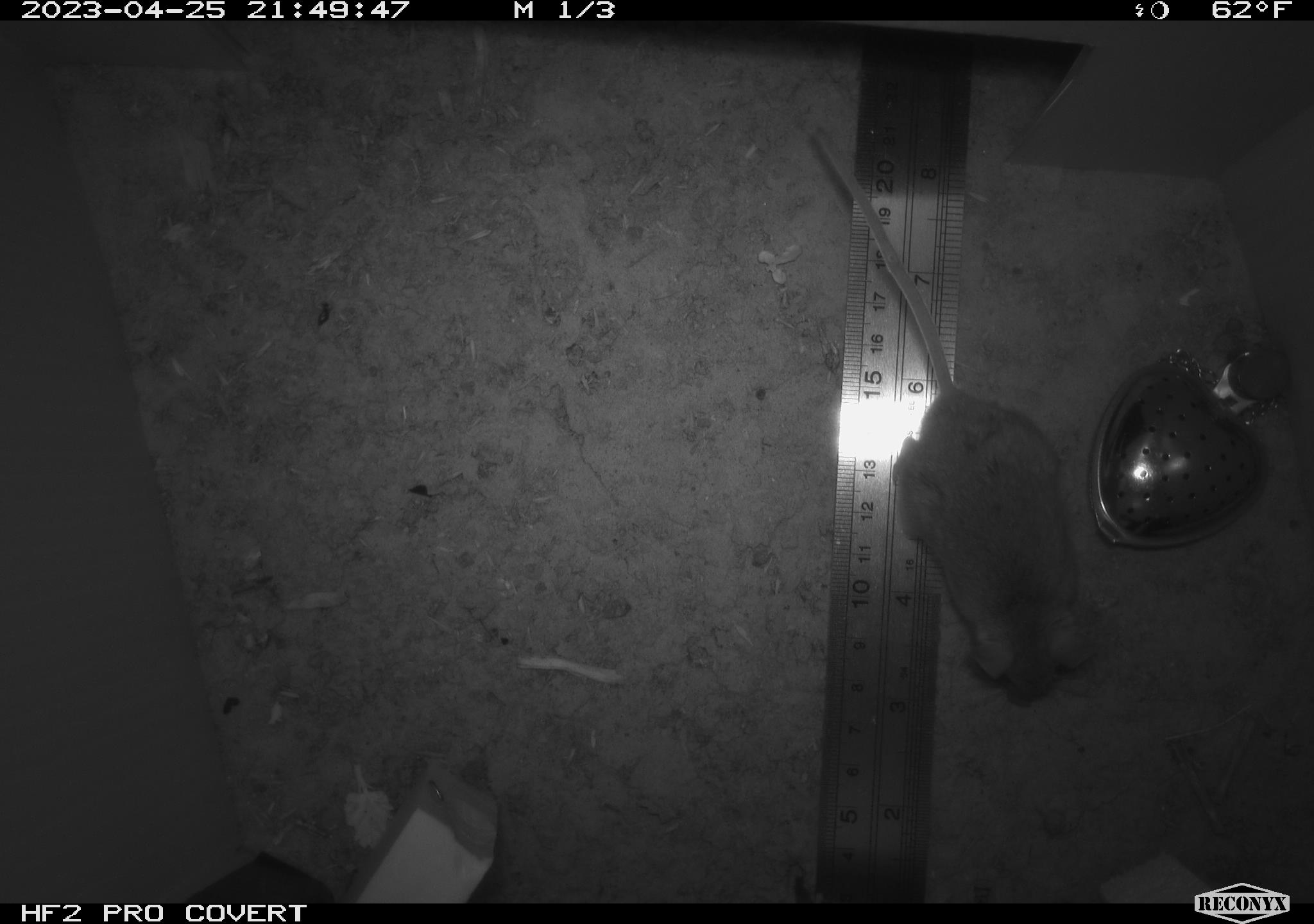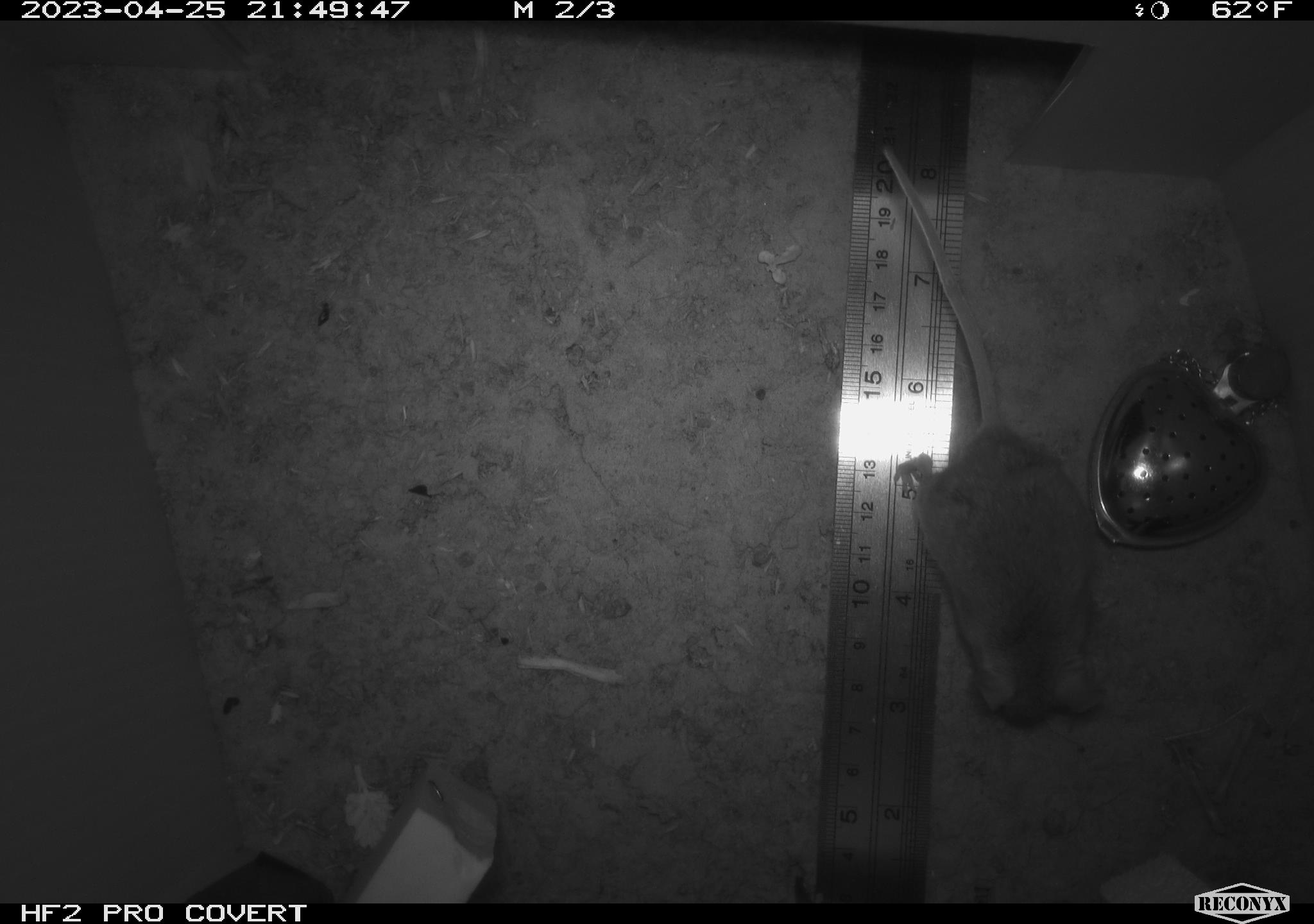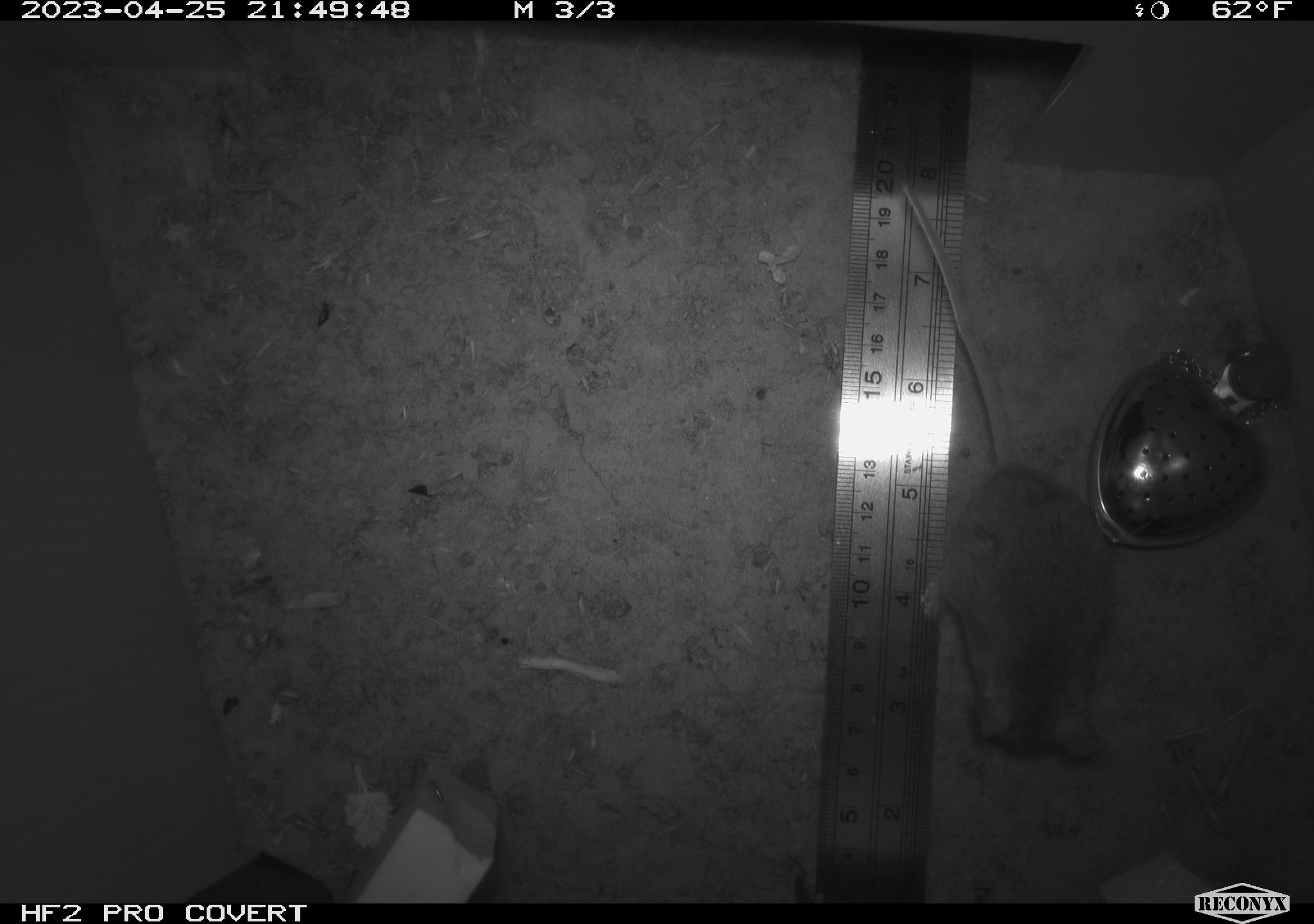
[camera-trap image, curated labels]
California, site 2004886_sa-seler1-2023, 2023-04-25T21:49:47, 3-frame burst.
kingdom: Animalia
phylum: Chordata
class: Mammalia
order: Rodentia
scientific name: Rodentia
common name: mouse species